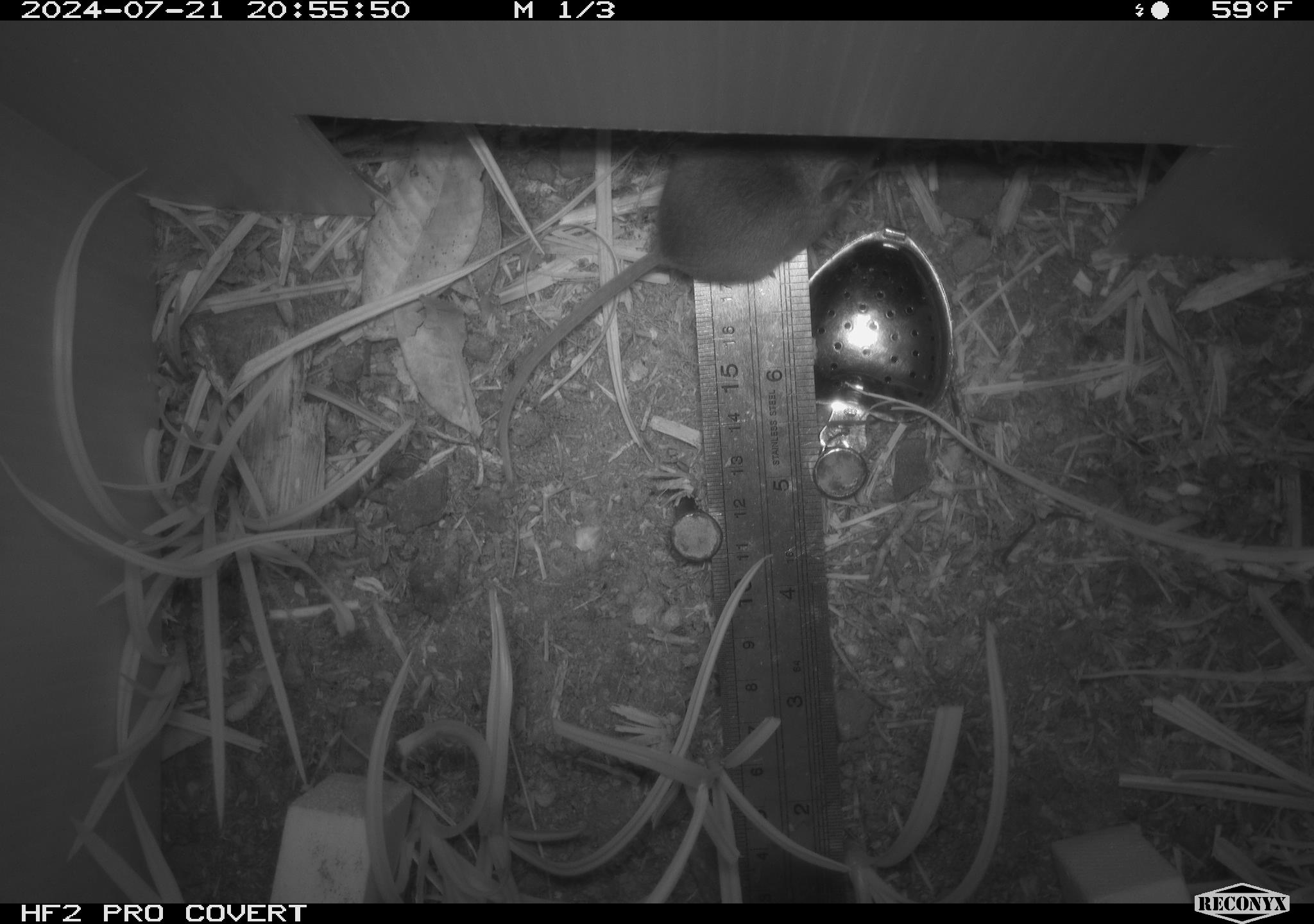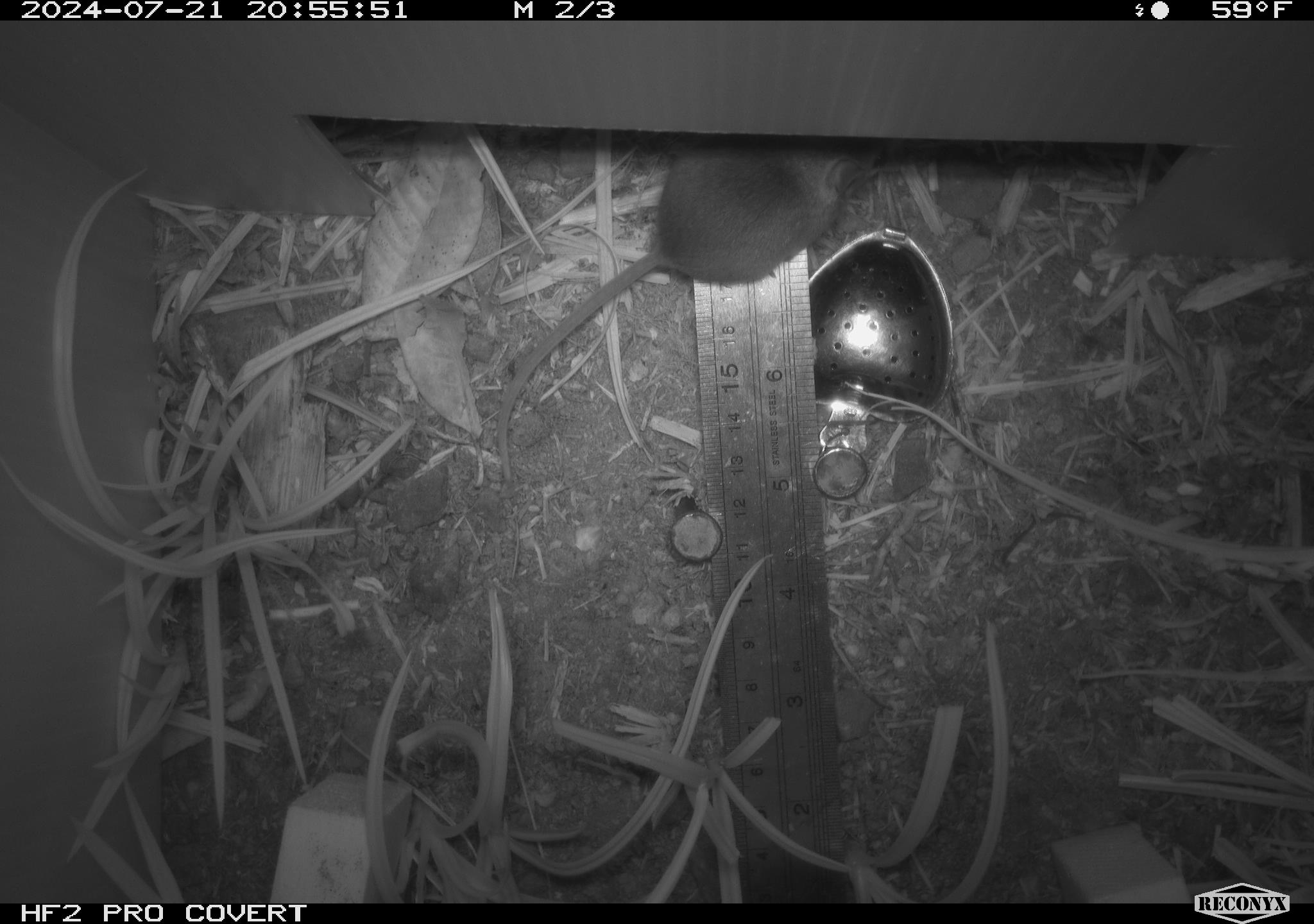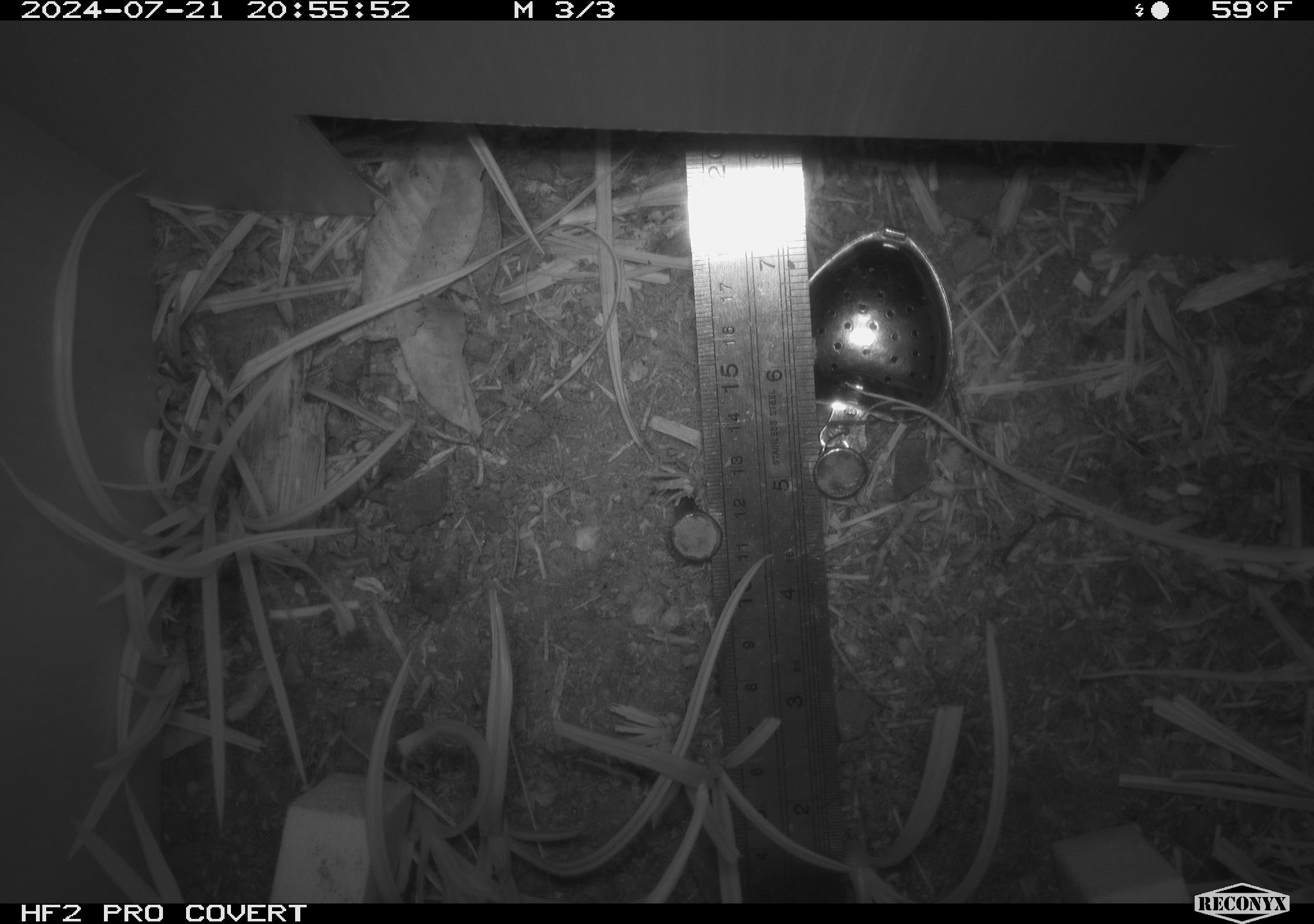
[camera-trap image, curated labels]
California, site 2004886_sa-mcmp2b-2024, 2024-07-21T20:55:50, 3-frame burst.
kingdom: Animalia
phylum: Chordata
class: Mammalia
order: Rodentia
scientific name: Rodentia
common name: mouse species